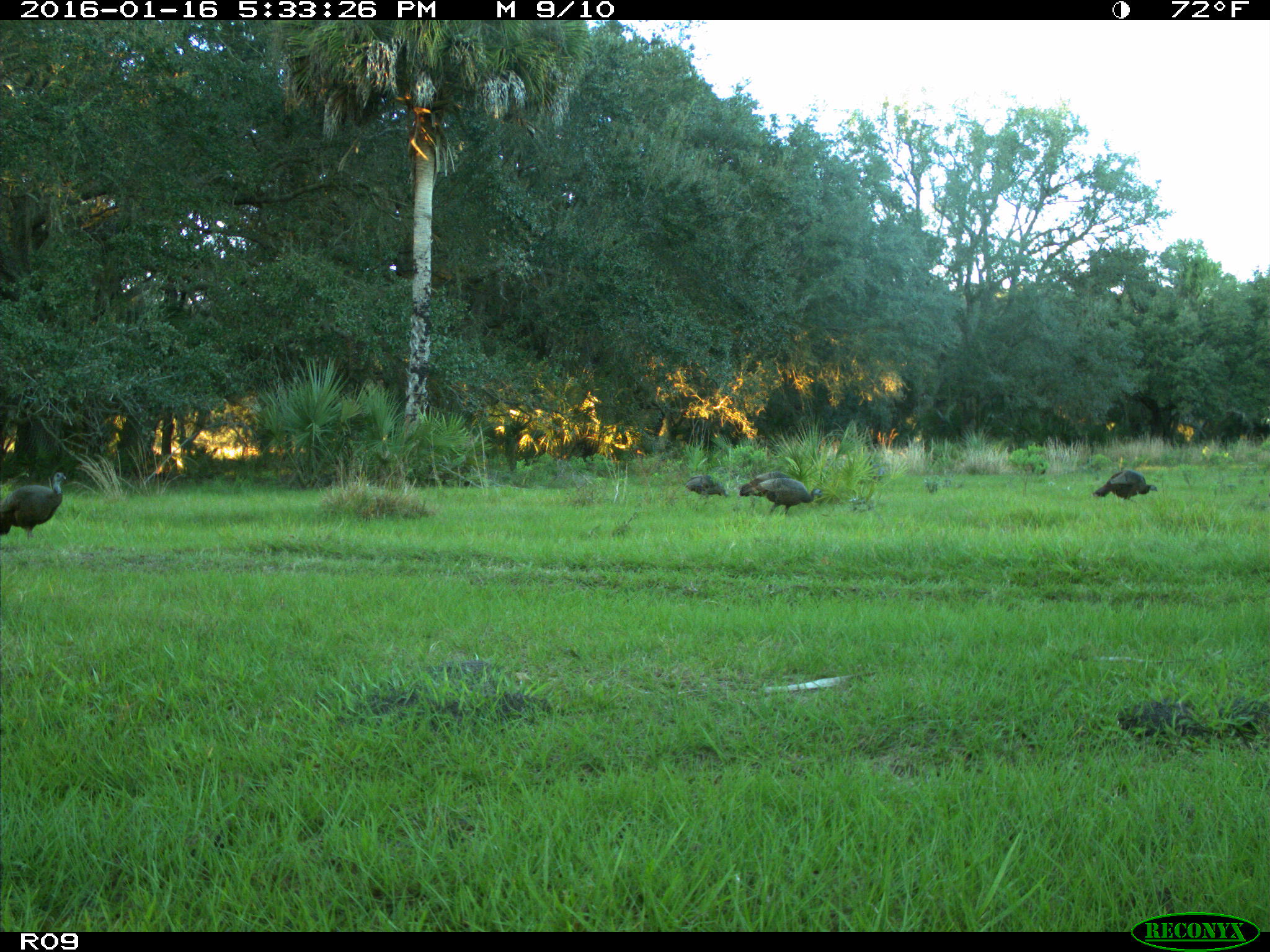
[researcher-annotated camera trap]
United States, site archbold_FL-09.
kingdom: Animalia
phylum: Chordata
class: Aves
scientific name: Aves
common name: birds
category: unidentified bird